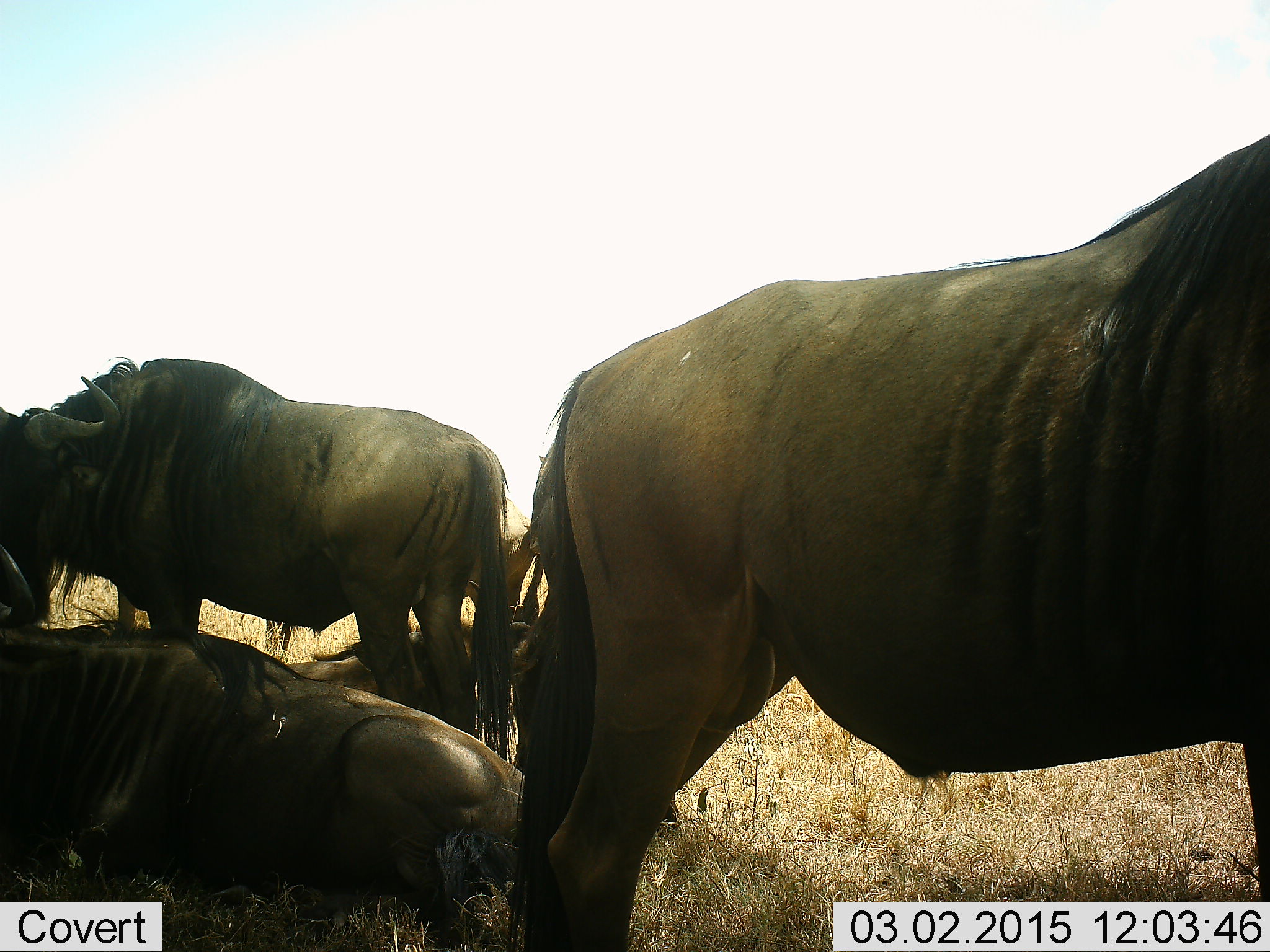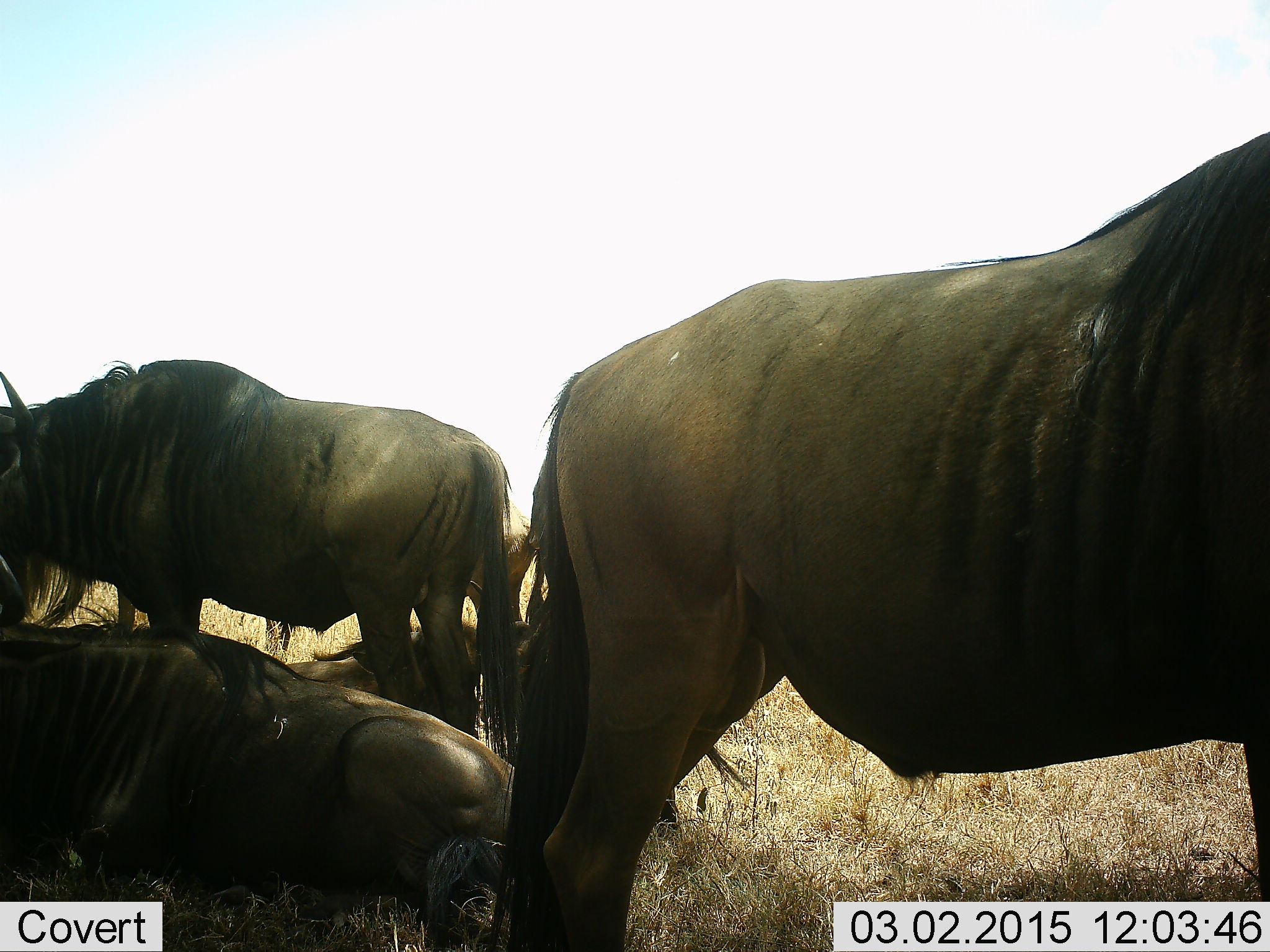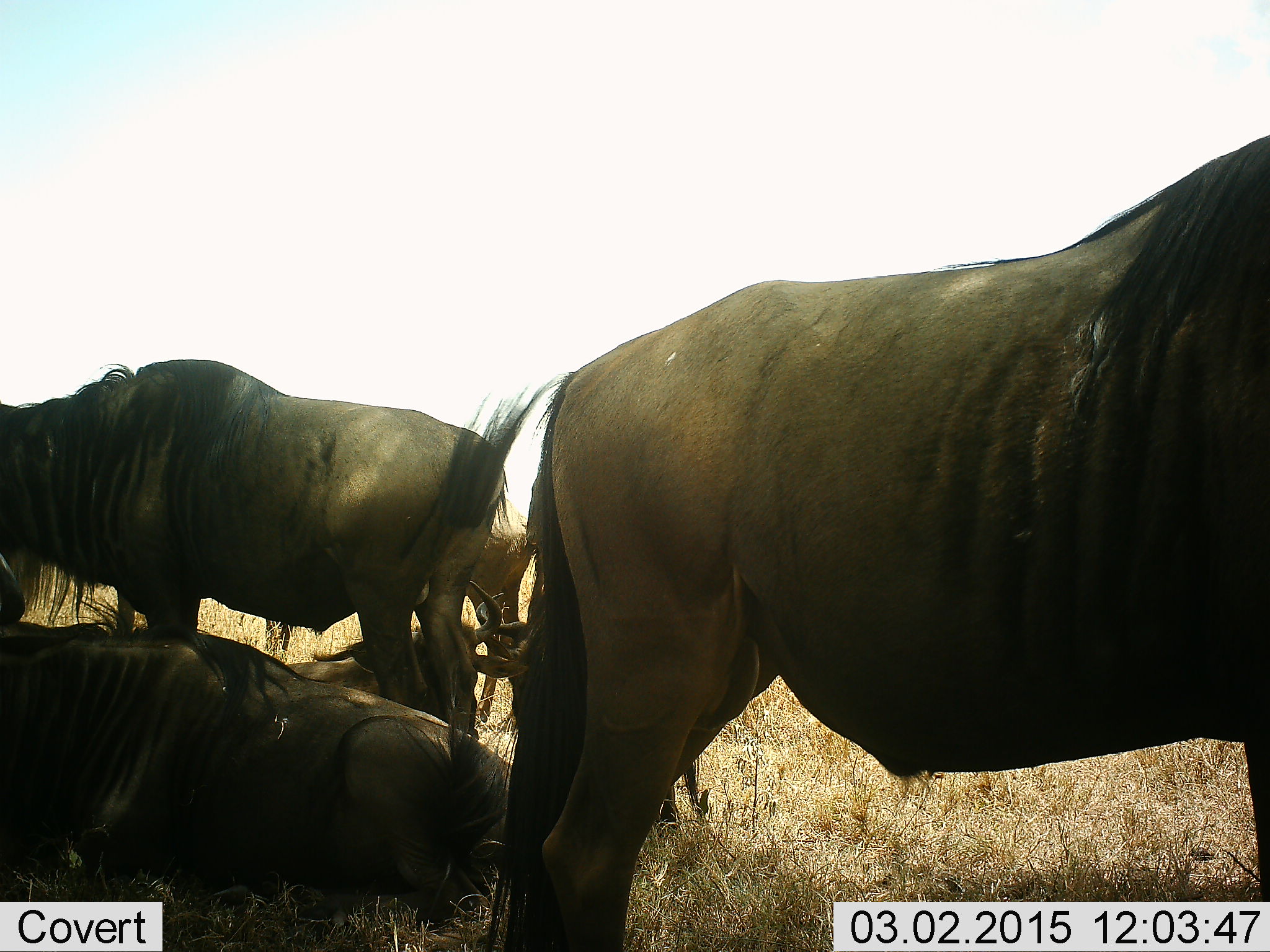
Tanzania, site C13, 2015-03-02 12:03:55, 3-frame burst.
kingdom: Animalia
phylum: Chordata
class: Mammalia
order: Artiodactyla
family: Bovidae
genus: Connochaetes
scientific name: Connochaetes taurinus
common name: blue wildebeest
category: wildebeest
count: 5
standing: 100%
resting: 80%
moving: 0%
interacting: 0%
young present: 10%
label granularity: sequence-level